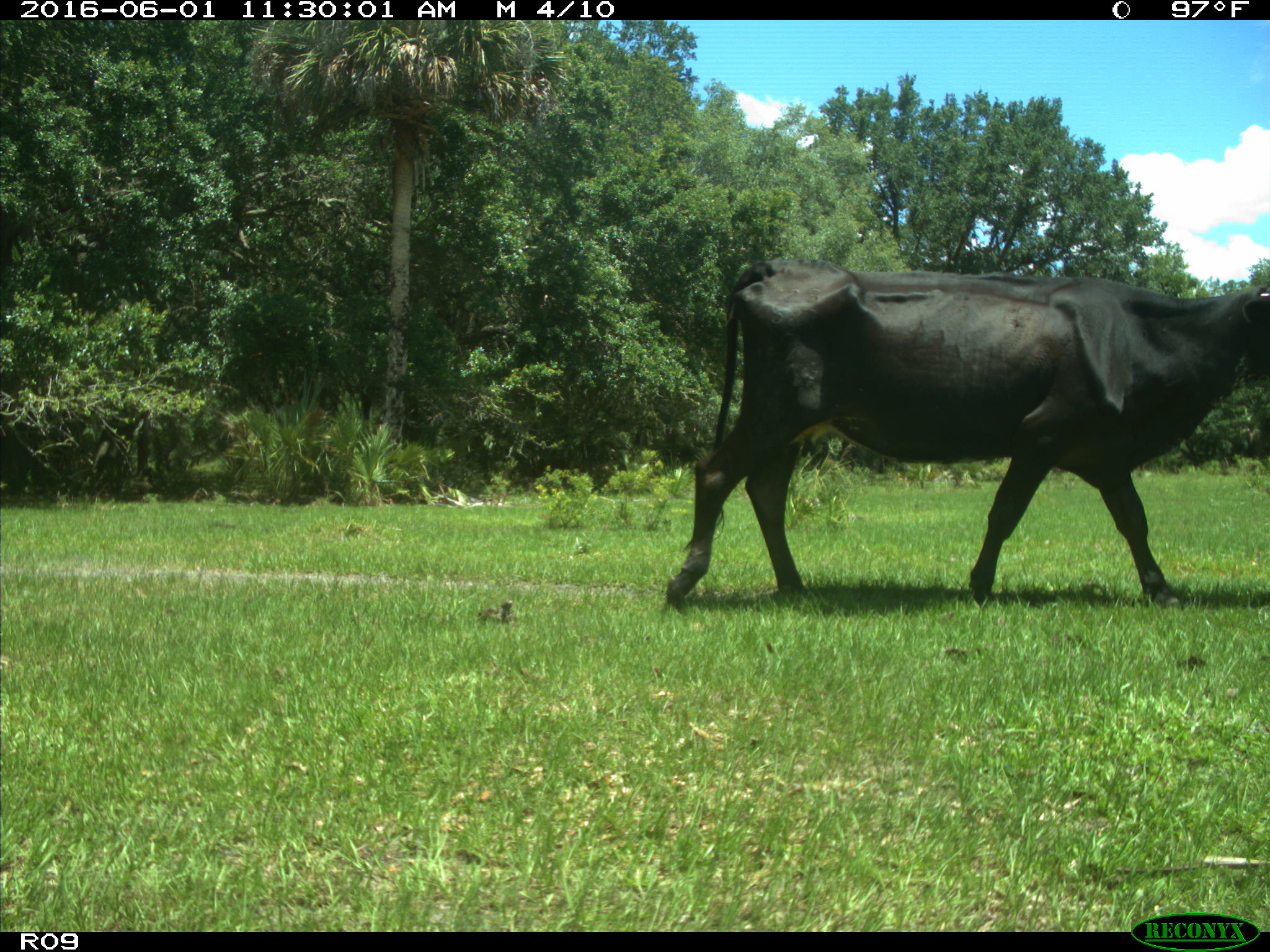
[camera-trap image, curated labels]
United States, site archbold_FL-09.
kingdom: Animalia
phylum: Chordata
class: Mammalia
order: Artiodactyla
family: Bovidae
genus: Bos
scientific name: Bos taurus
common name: domestic cow